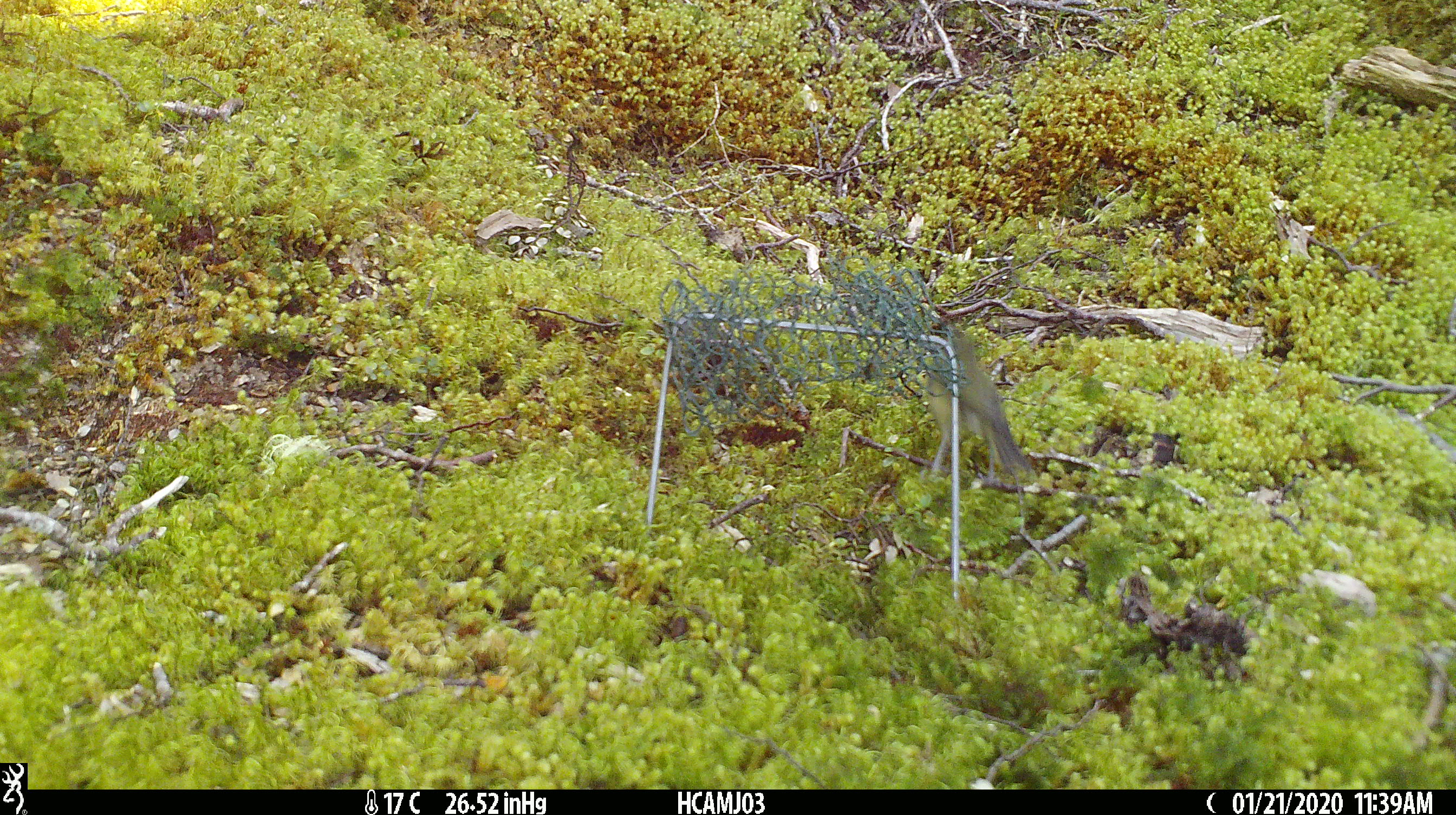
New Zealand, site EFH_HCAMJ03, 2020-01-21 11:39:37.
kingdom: Animalia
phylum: Chordata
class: Aves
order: Passeriformes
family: Meliphagidae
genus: Anthornis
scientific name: Anthornis melanura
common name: new zealand bellbird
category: bellbird